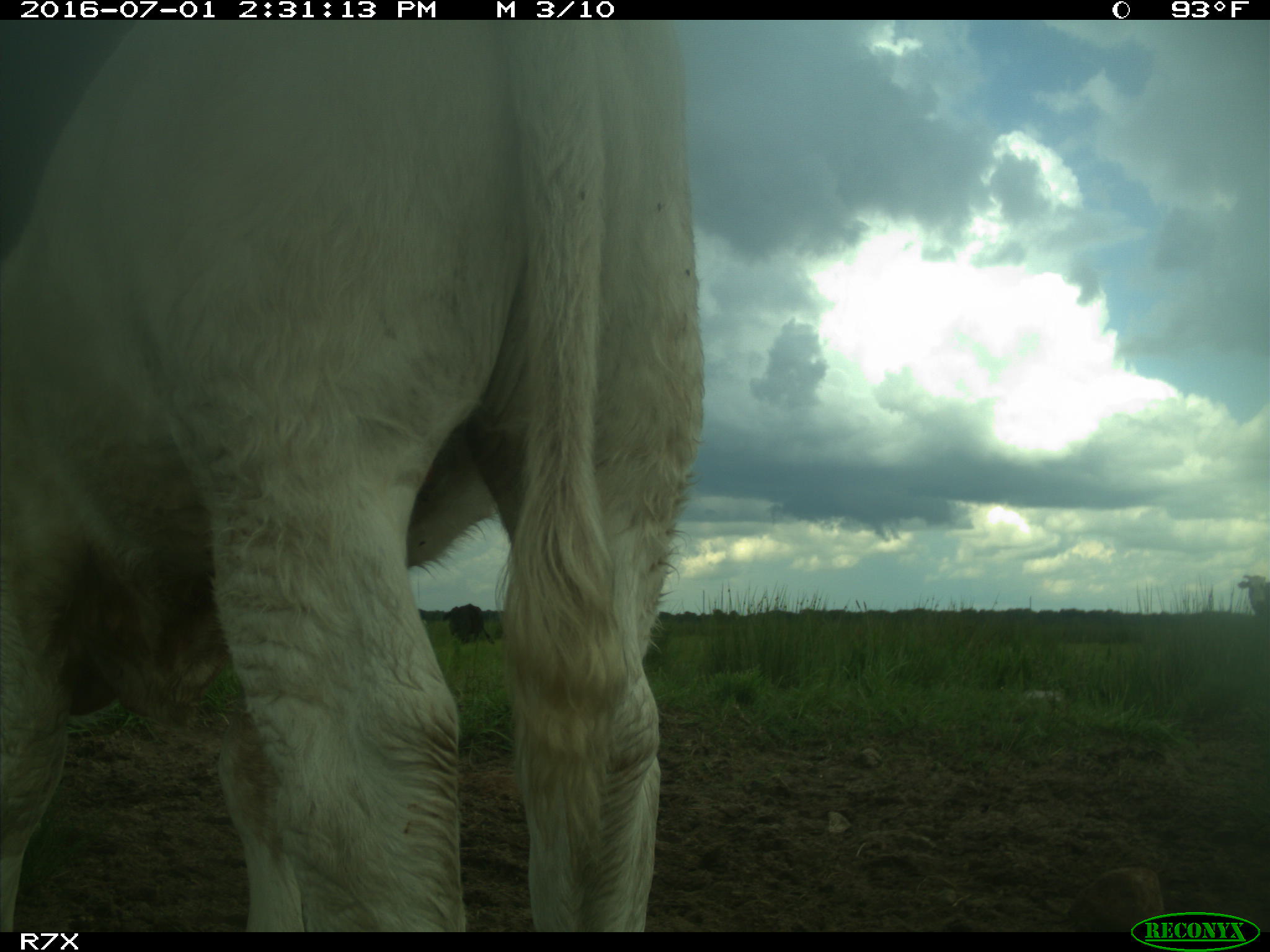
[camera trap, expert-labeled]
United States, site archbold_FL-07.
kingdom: Animalia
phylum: Chordata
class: Mammalia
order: Artiodactyla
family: Bovidae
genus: Bos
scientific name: Bos taurus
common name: domestic cow